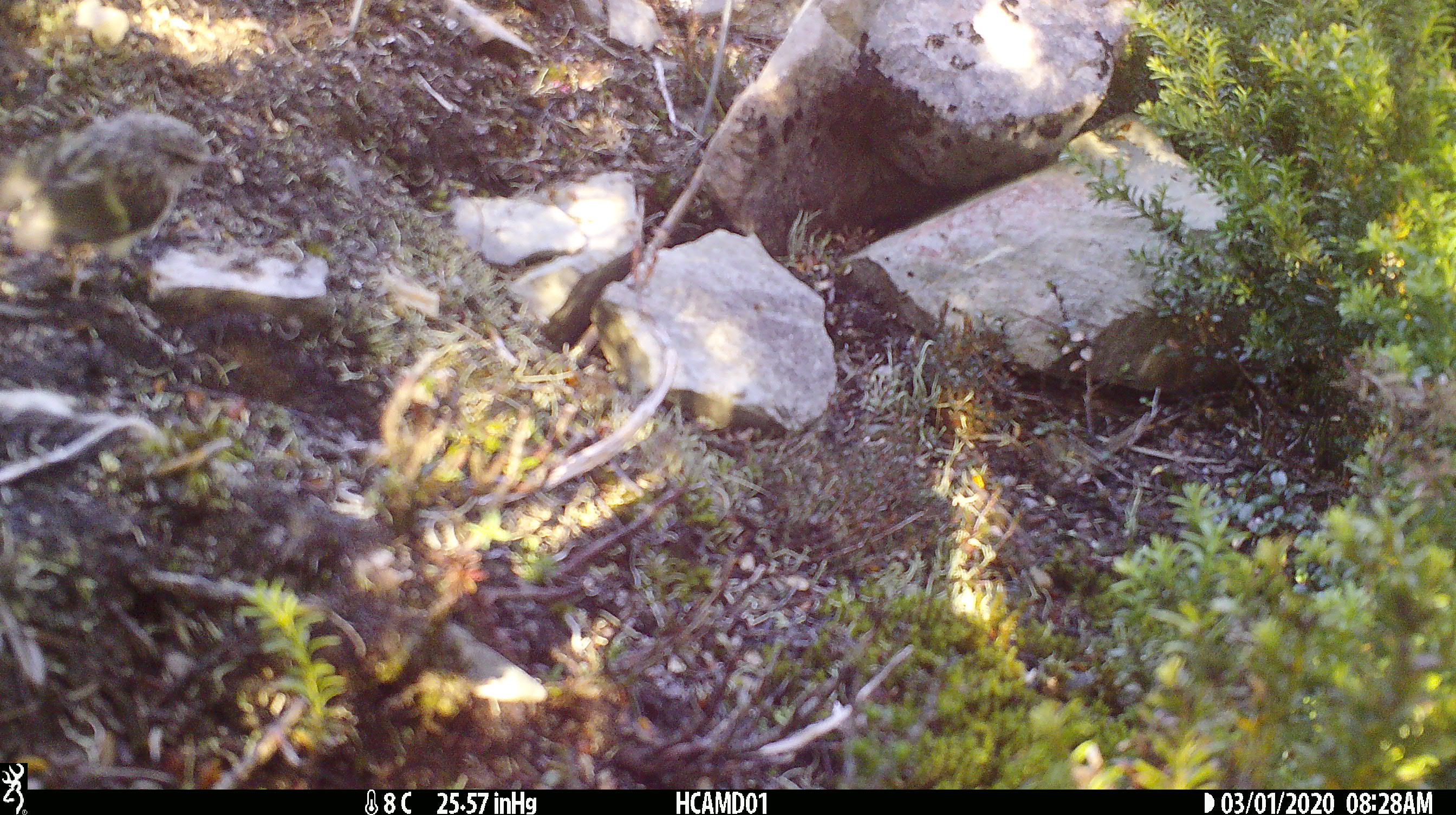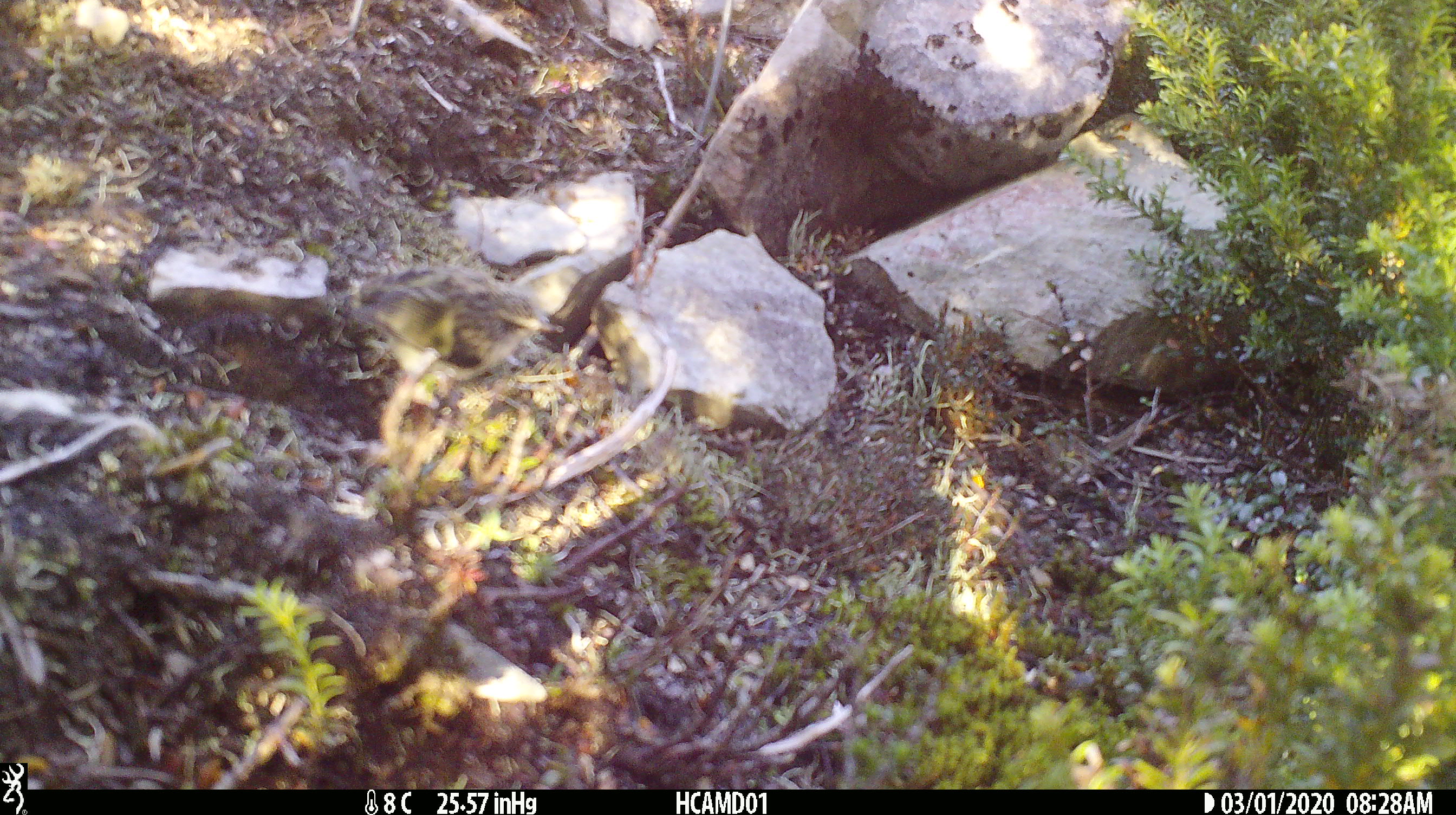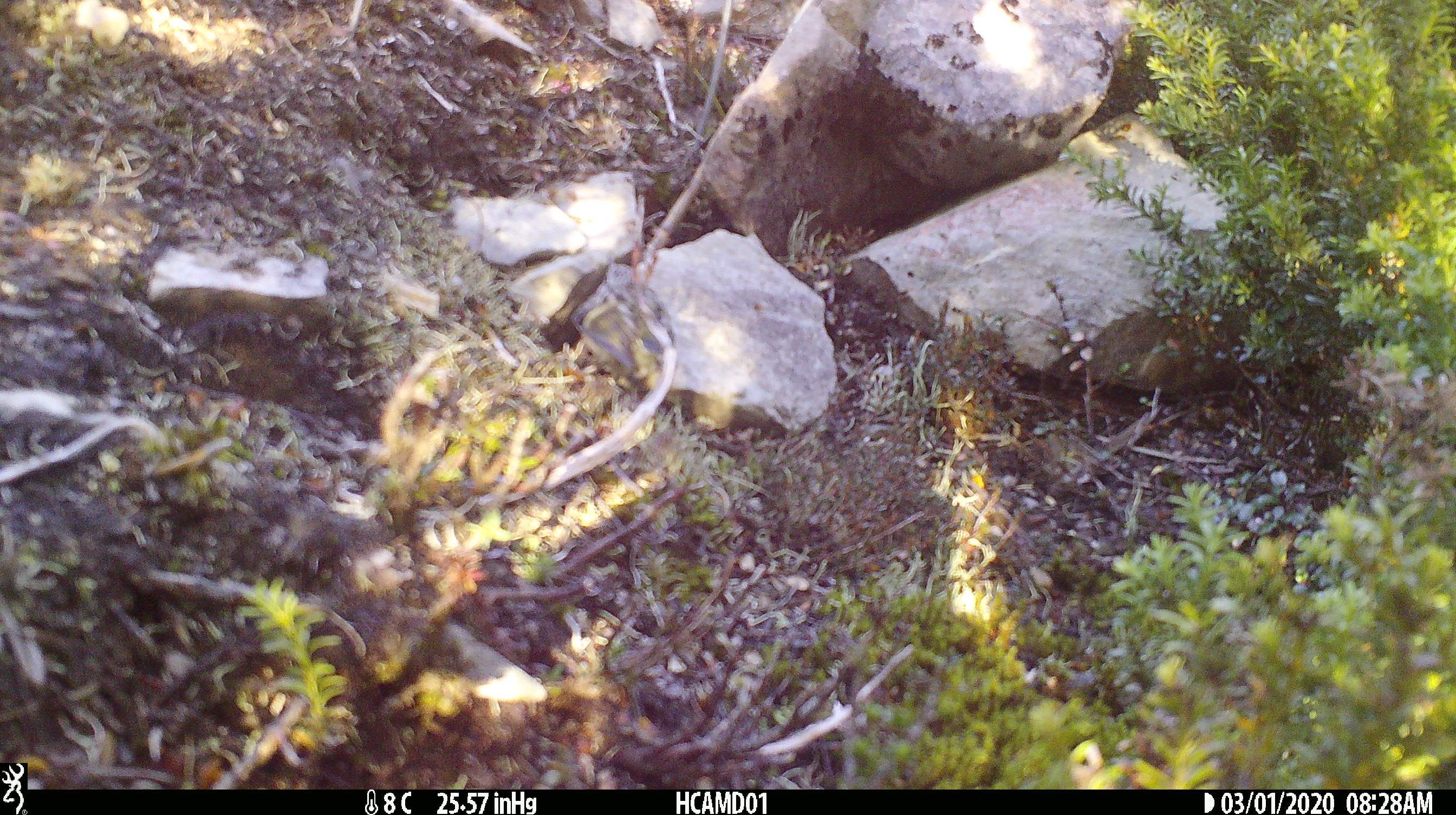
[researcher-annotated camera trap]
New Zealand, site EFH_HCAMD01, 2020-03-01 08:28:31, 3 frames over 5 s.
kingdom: Animalia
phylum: Chordata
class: Aves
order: Passeriformes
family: Acanthisittidae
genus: Acanthisitta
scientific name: Acanthisitta chloris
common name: rifleman